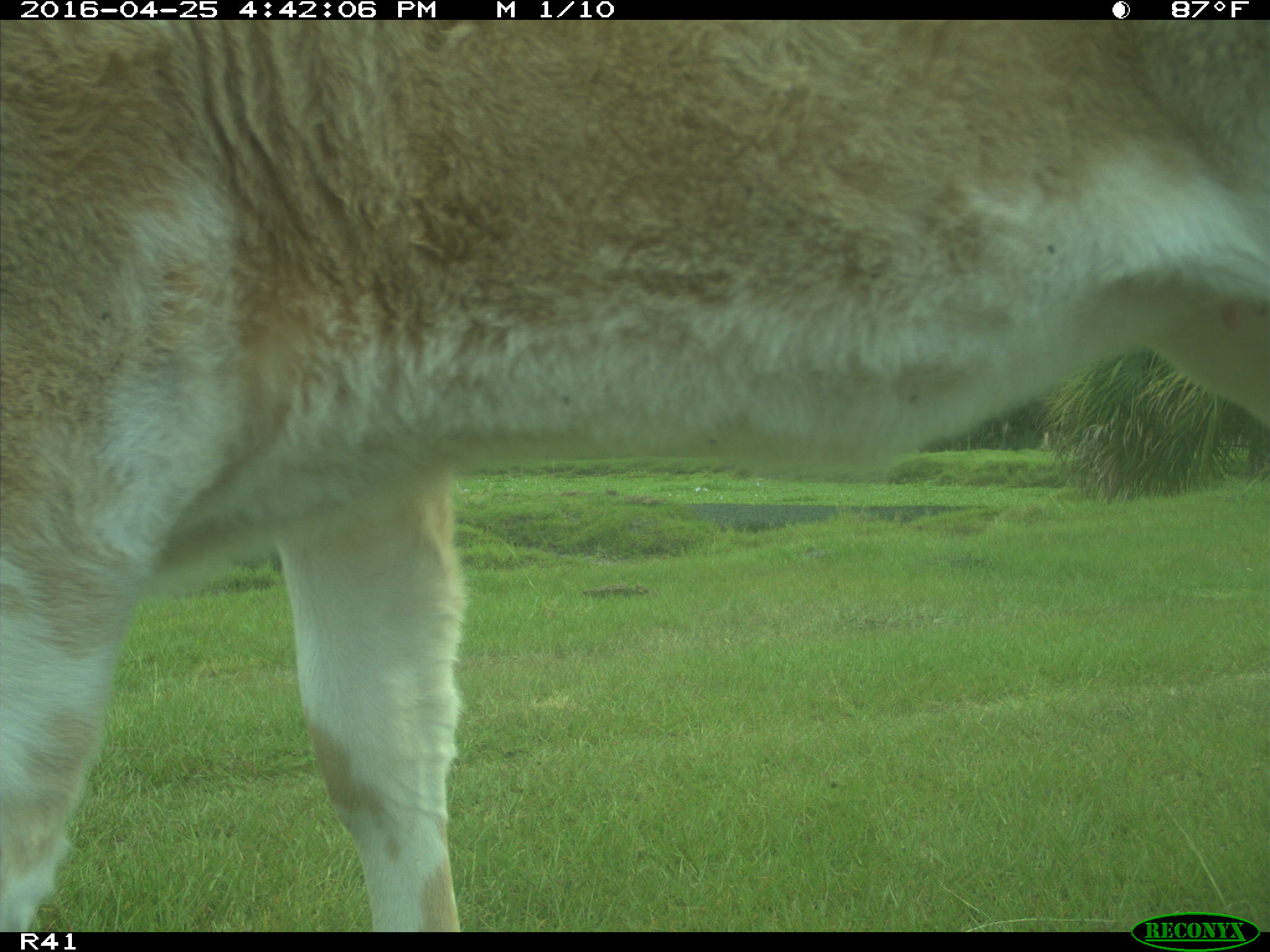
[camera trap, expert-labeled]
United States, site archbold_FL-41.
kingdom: Animalia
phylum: Chordata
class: Mammalia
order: Artiodactyla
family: Bovidae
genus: Bos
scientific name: Bos taurus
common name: domestic cow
Bos taurus (domestic cow).